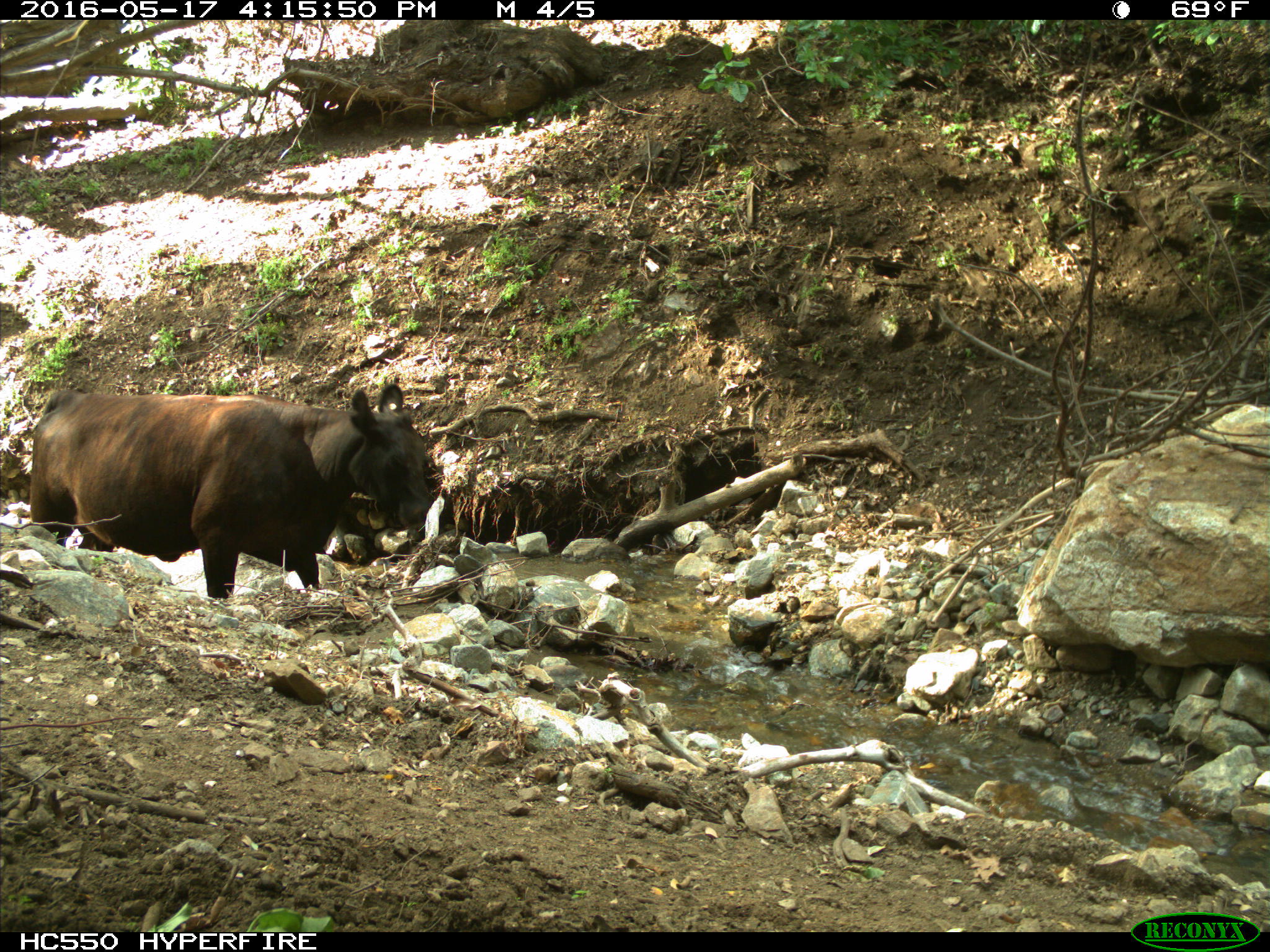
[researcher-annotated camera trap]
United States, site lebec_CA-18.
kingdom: Animalia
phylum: Chordata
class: Mammalia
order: Artiodactyla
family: Bovidae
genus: Bos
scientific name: Bos taurus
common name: domestic cow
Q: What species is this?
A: Bos taurus (domestic cow).